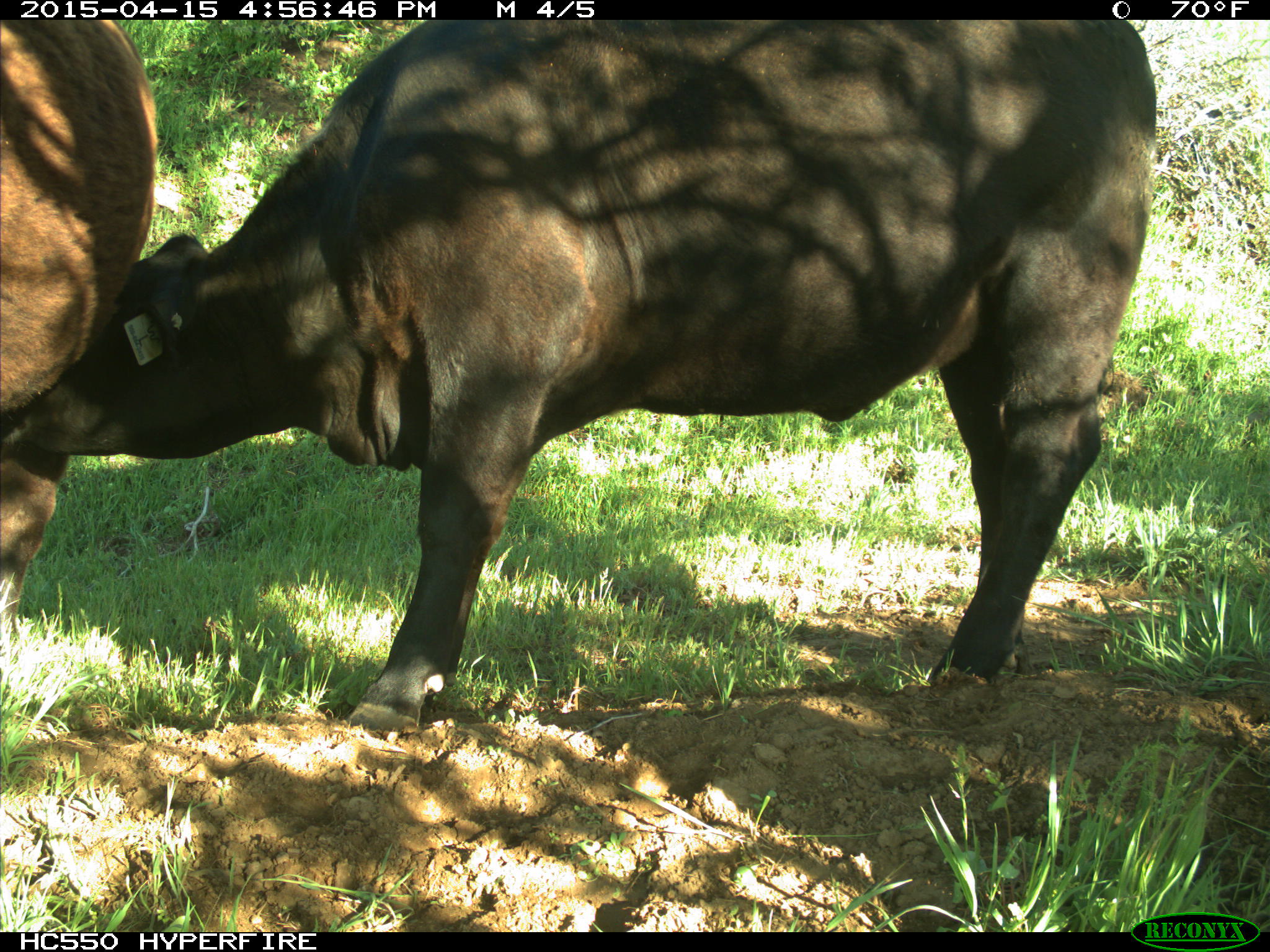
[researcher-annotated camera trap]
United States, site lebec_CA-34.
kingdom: Animalia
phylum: Chordata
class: Mammalia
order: Artiodactyla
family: Bovidae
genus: Bos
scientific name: Bos taurus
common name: domestic cow